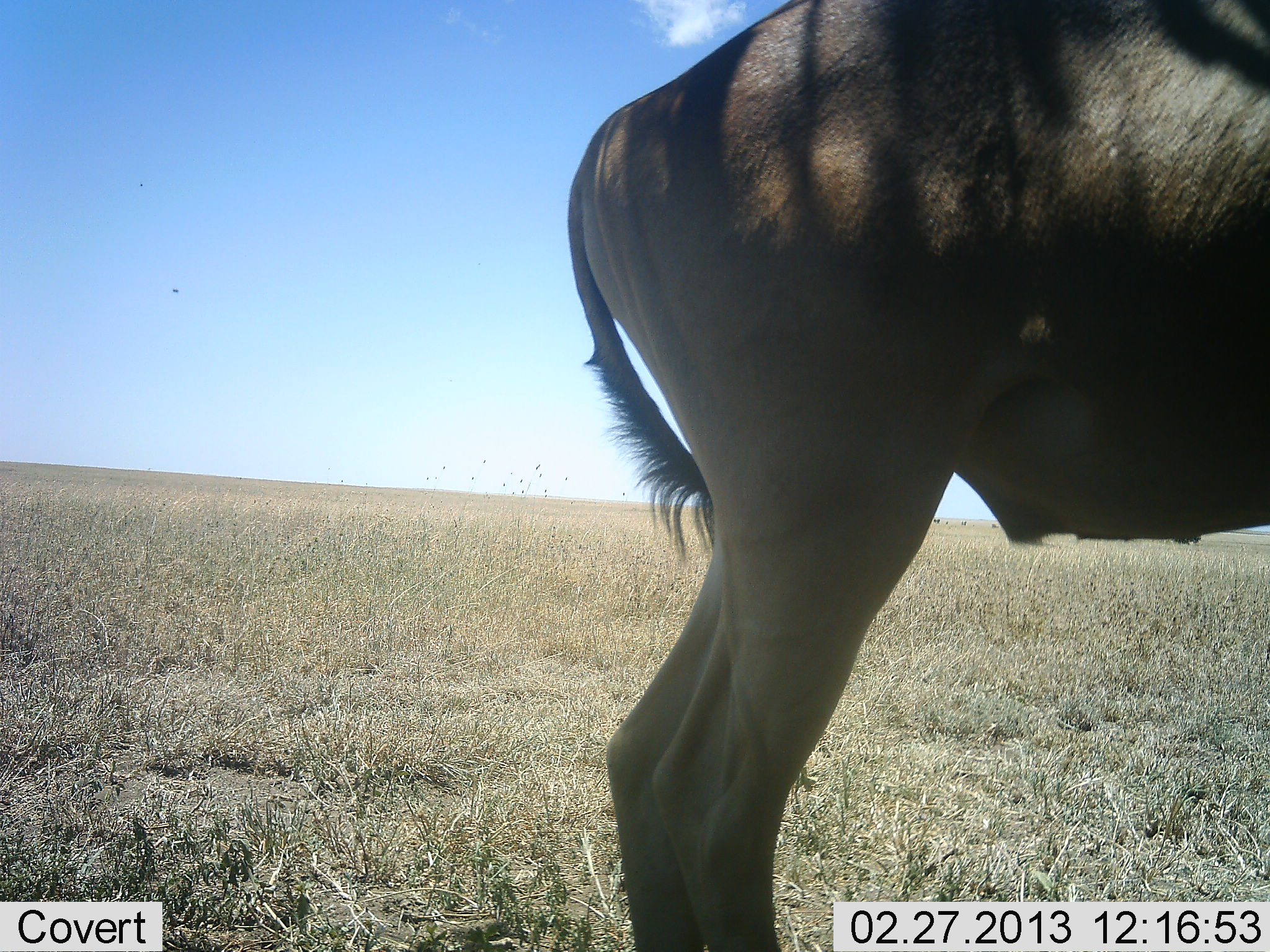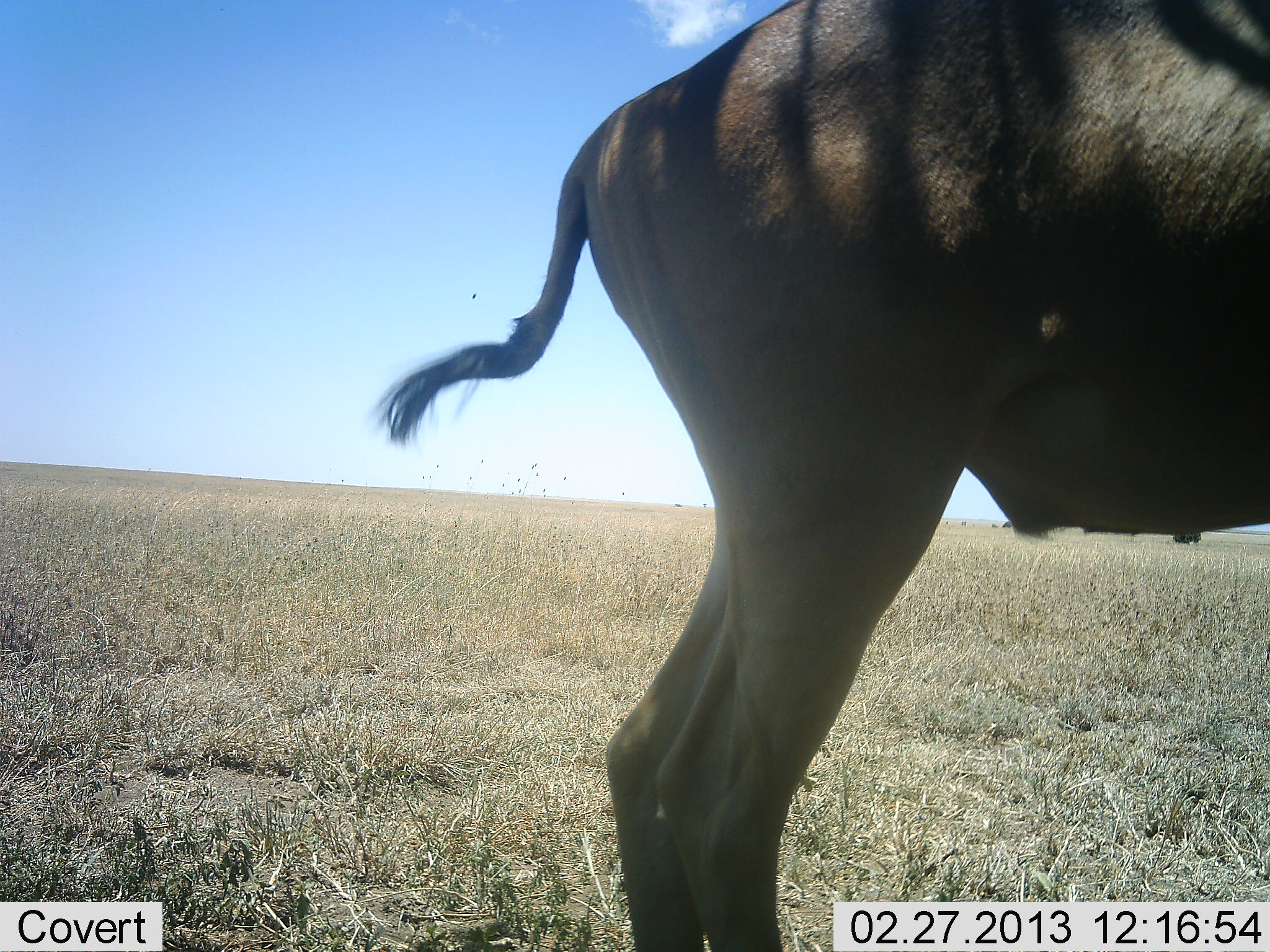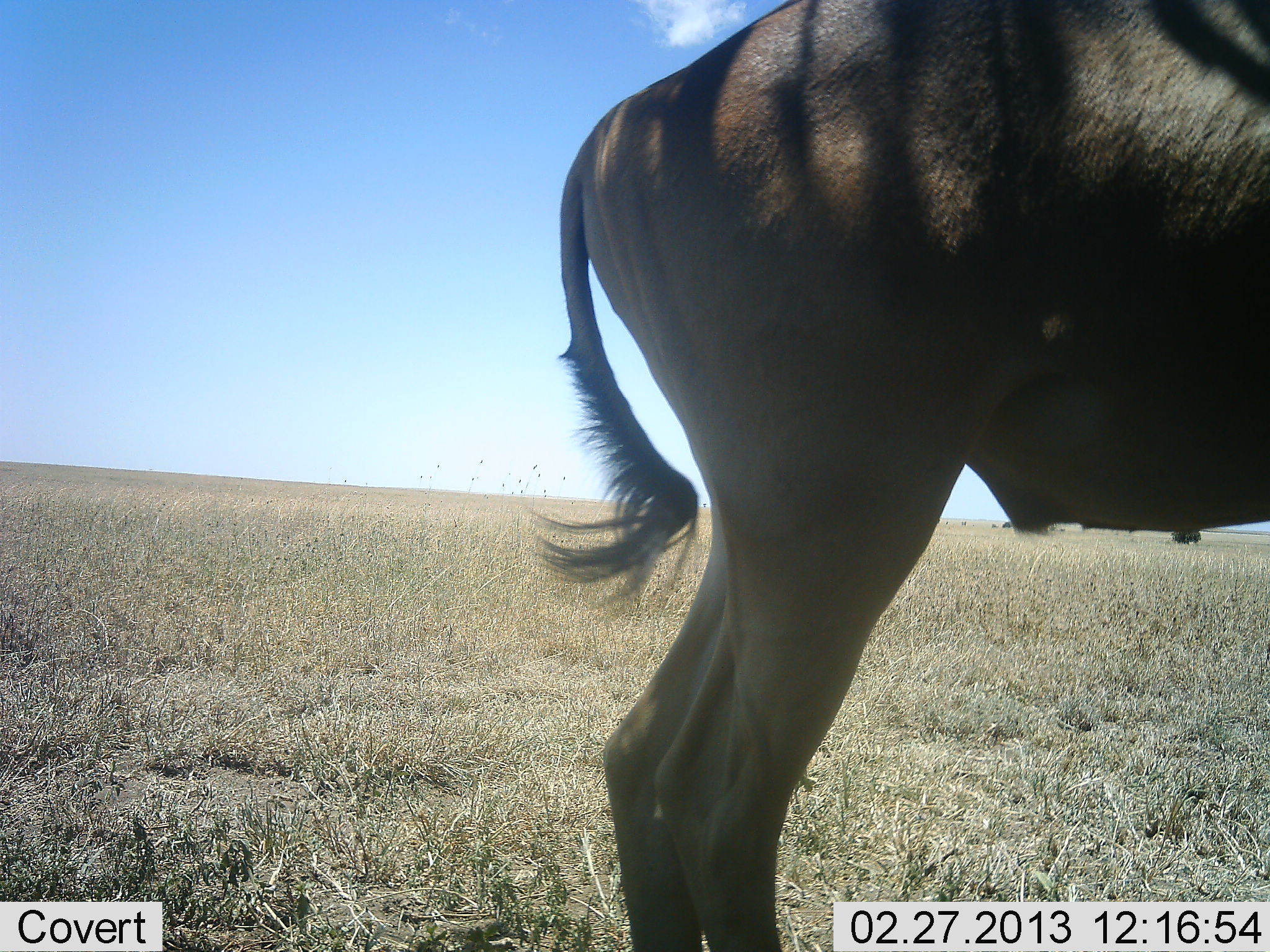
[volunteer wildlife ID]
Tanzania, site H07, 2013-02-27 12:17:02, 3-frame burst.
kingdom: Animalia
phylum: Chordata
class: Mammalia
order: Artiodactyla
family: Bovidae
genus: Connochaetes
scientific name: Connochaetes taurinus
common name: blue wildebeest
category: wildebeest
Wildebeest (blue wildebeest) (Connochaetes taurinus), count 1. Behavior (volunteer vote fractions): standing 100%, resting 0%, moving 0%, interacting 0%. Young present (vote fraction): 0%. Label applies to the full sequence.